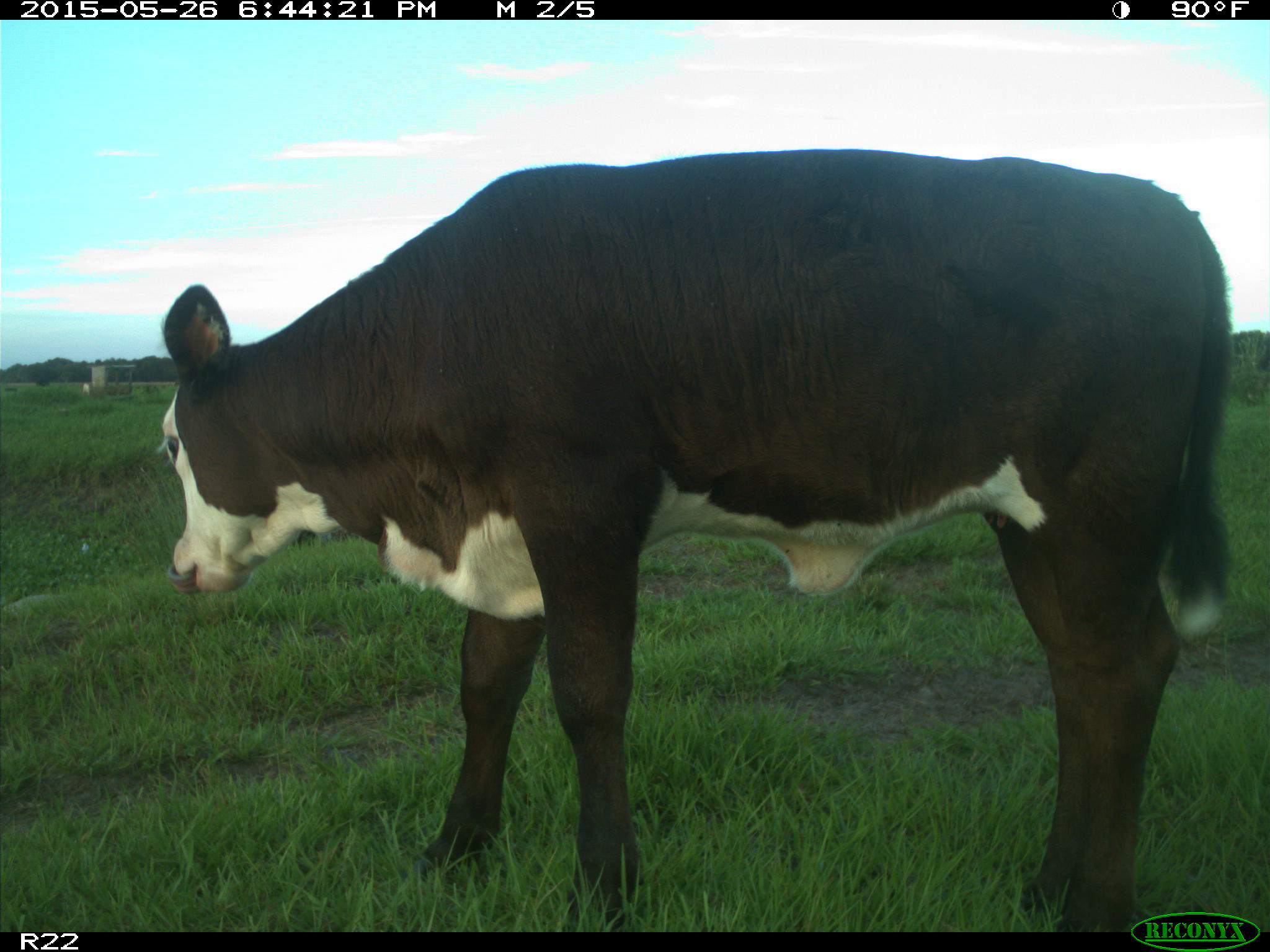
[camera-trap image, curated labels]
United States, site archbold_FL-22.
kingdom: Animalia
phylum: Chordata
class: Mammalia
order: Artiodactyla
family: Bovidae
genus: Bos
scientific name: Bos taurus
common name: domestic cow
Bos taurus (domestic cow).